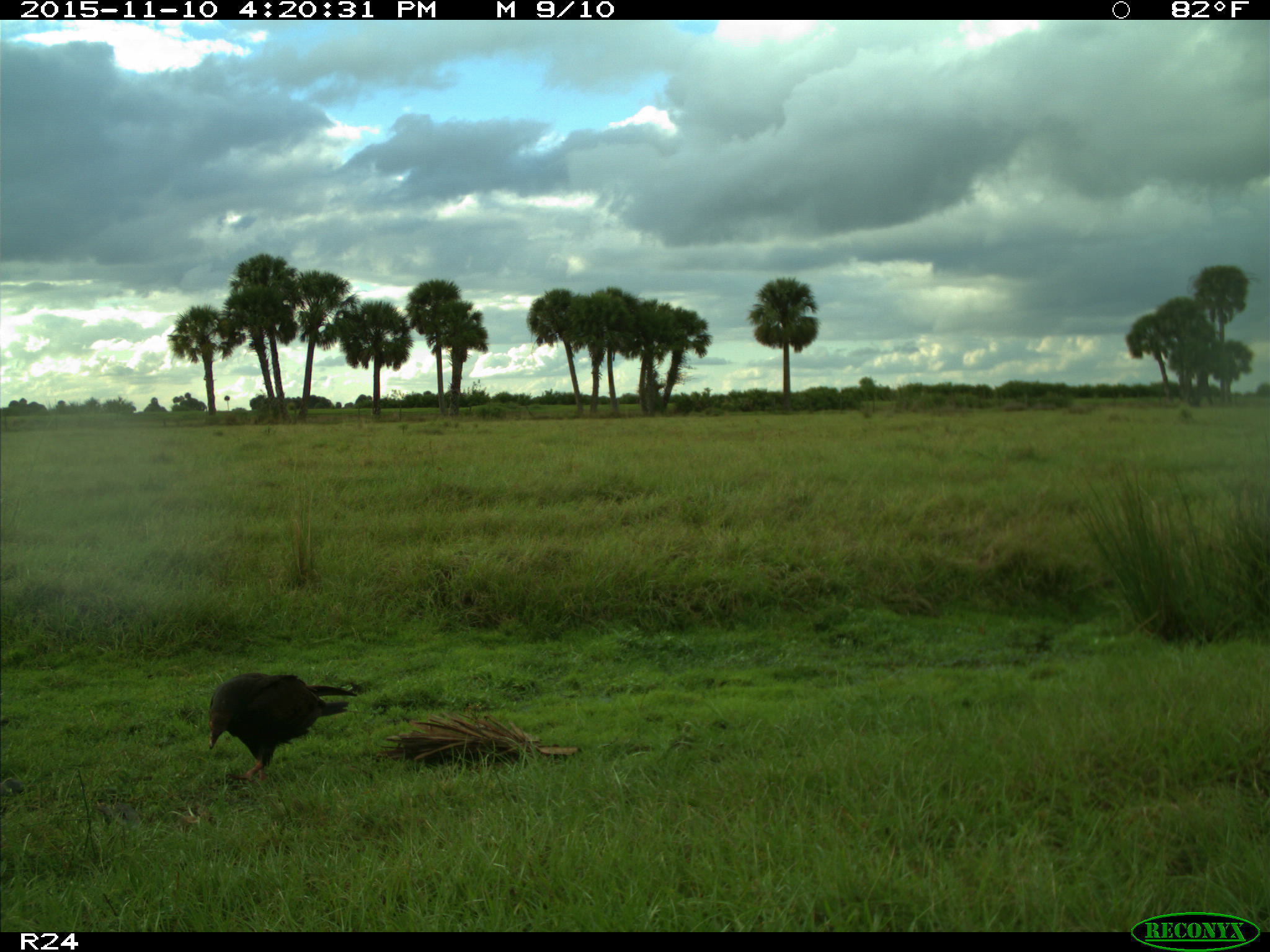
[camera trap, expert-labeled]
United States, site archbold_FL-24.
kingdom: Animalia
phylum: Chordata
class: Aves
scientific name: Aves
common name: birds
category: unidentified bird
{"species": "unidentified bird (birds) (Aves)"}